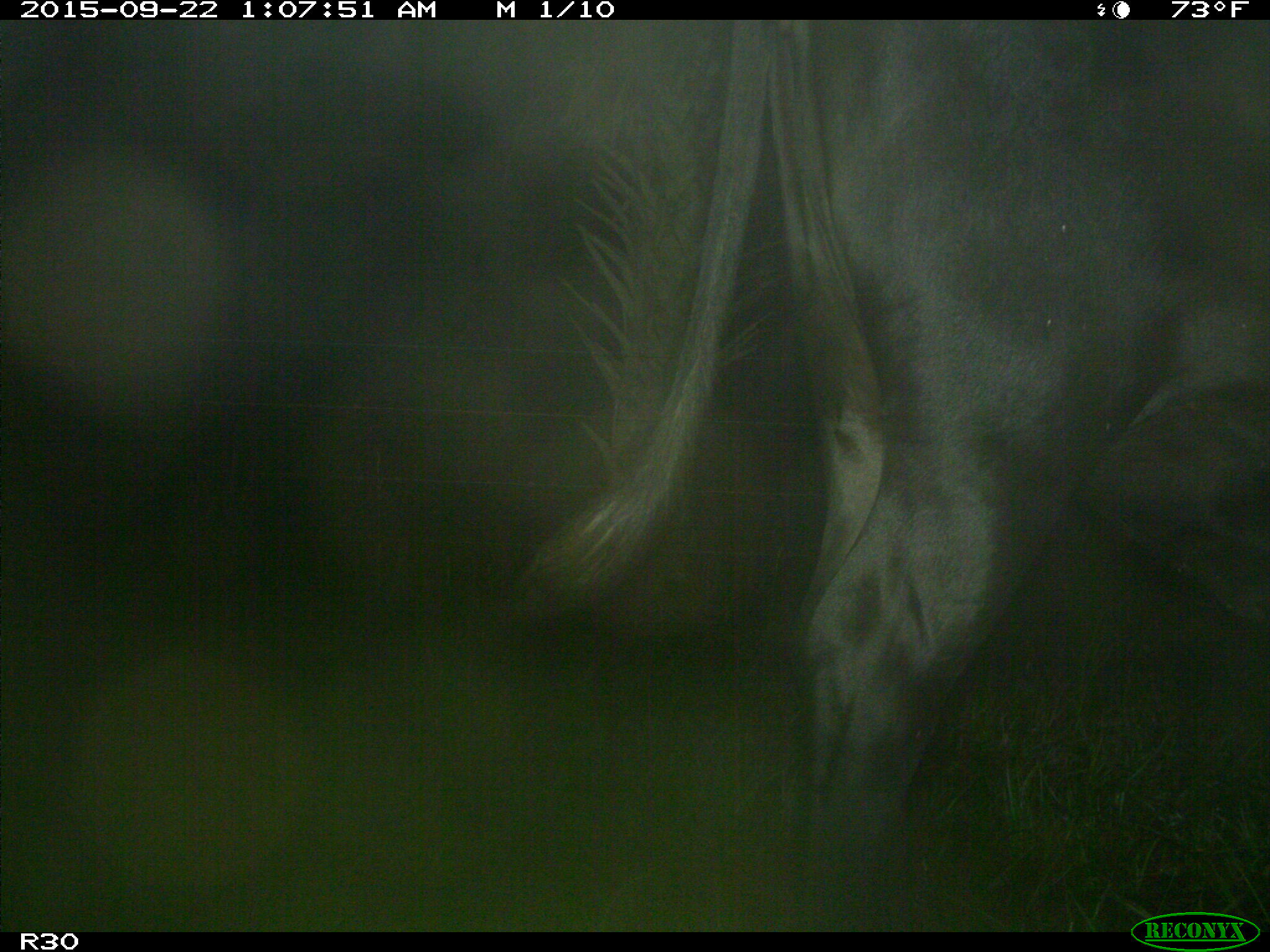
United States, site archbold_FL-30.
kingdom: Animalia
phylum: Chordata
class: Mammalia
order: Artiodactyla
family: Bovidae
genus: Bos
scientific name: Bos taurus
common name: domestic cow